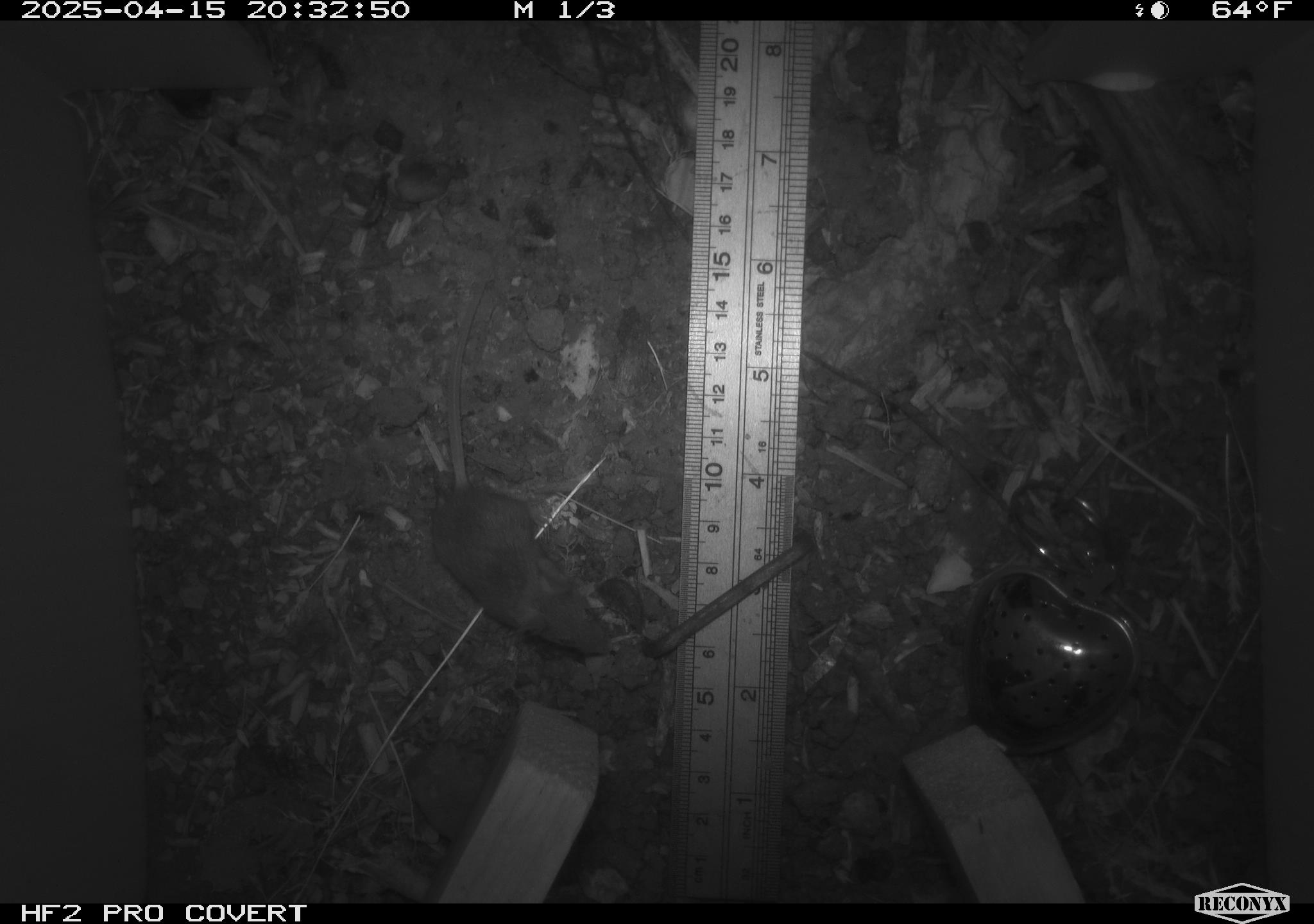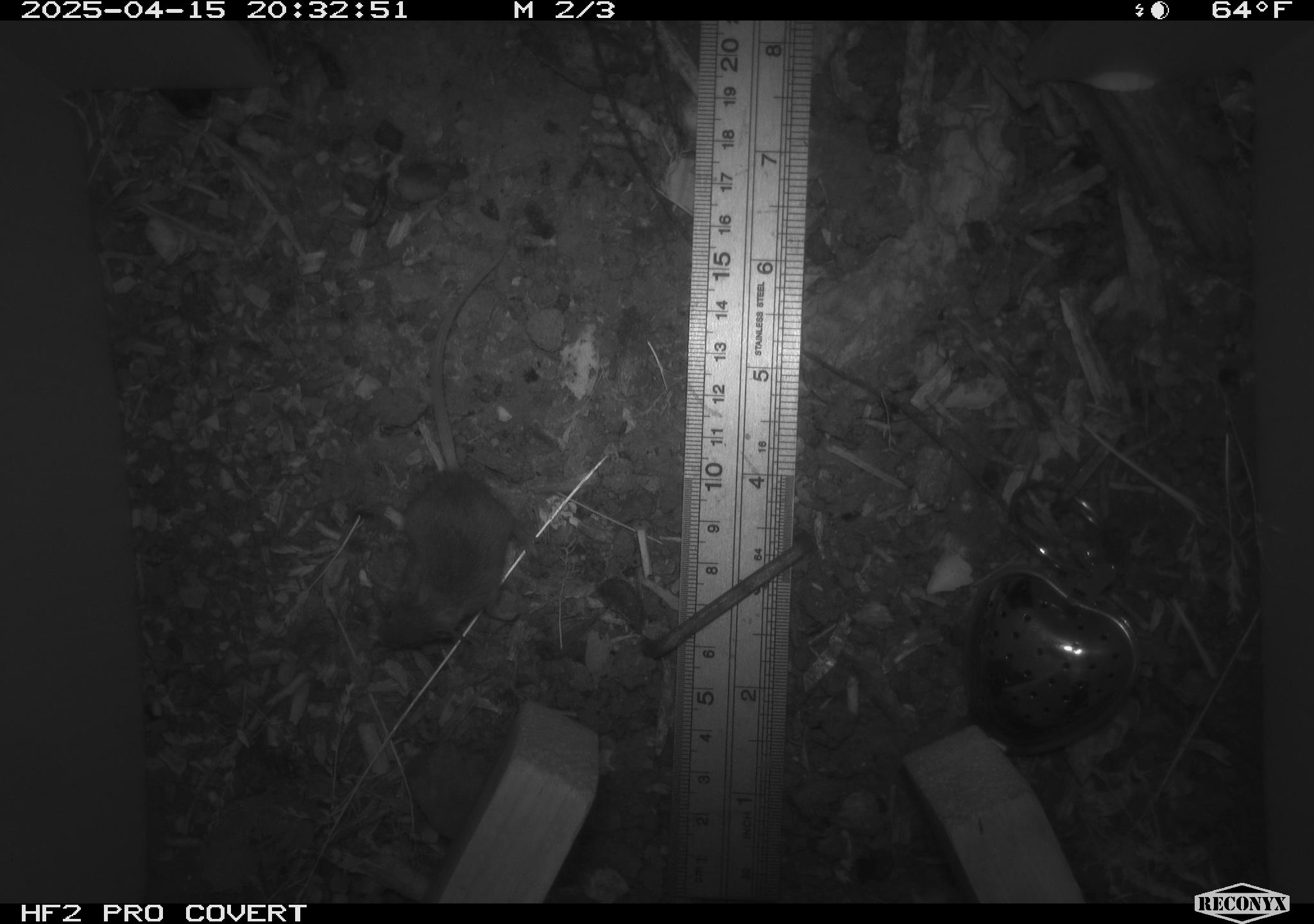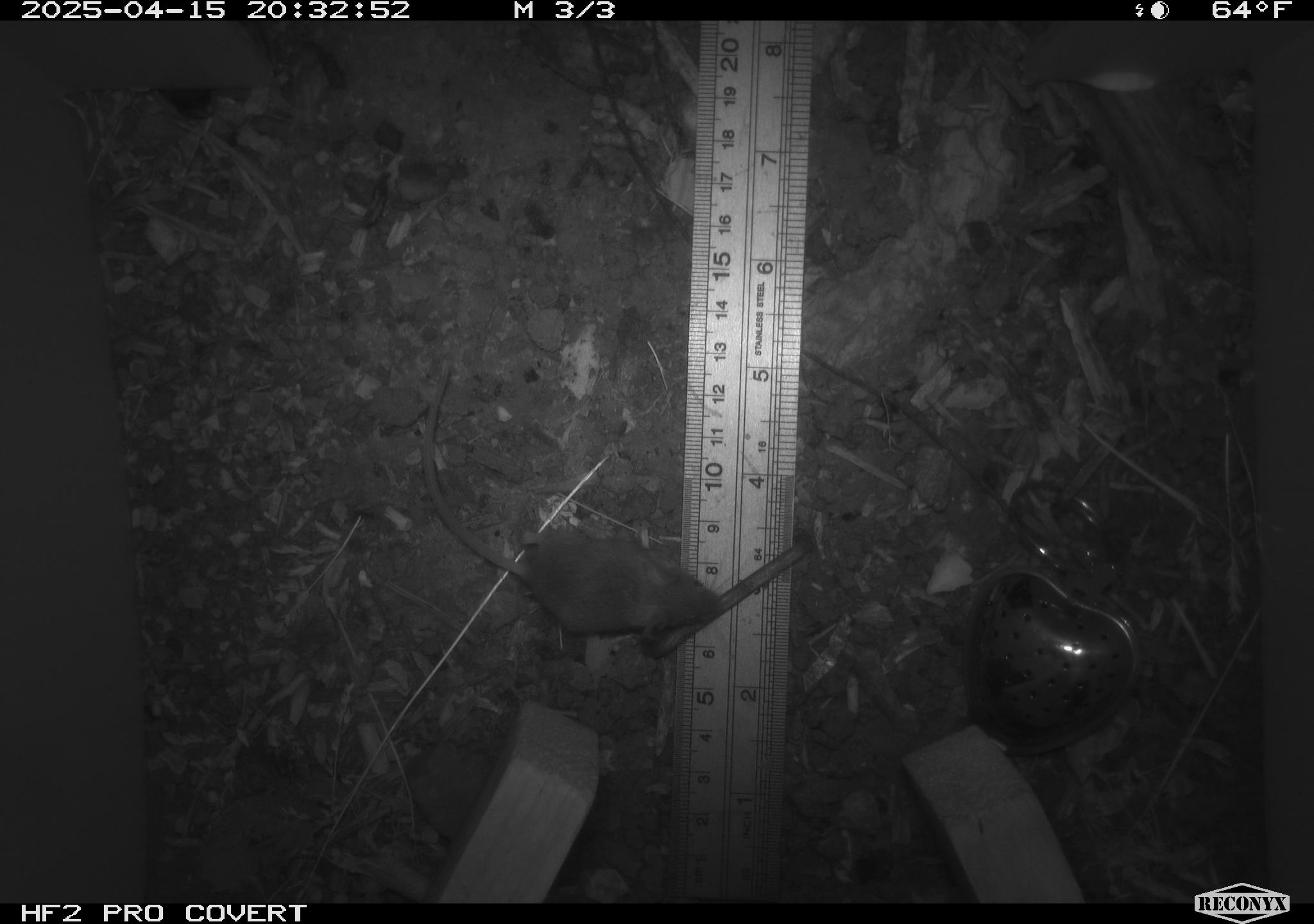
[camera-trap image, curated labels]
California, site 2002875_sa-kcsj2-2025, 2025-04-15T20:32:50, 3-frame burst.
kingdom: Animalia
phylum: Chordata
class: Mammalia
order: Rodentia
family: Muridae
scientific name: Muridae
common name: murids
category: muridae family